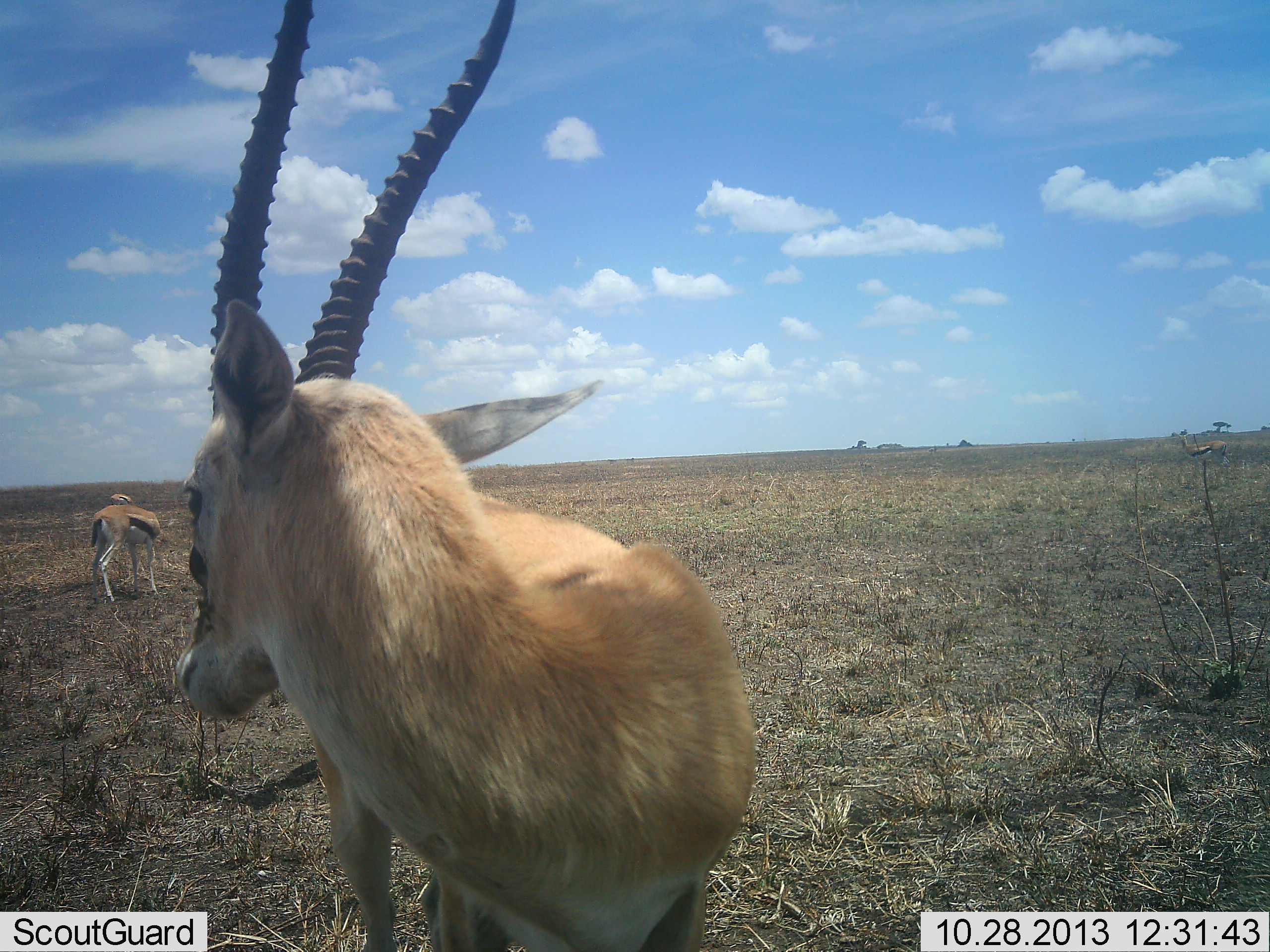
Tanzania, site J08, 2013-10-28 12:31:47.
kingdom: Animalia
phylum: Chordata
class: Mammalia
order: Artiodactyla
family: Bovidae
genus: Eudorcas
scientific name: Eudorcas thomsonii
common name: thomson's gazelle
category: gazellethomsons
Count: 2.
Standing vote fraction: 82%.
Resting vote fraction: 0%.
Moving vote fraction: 9%.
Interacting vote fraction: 9%.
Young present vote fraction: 0%.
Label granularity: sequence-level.